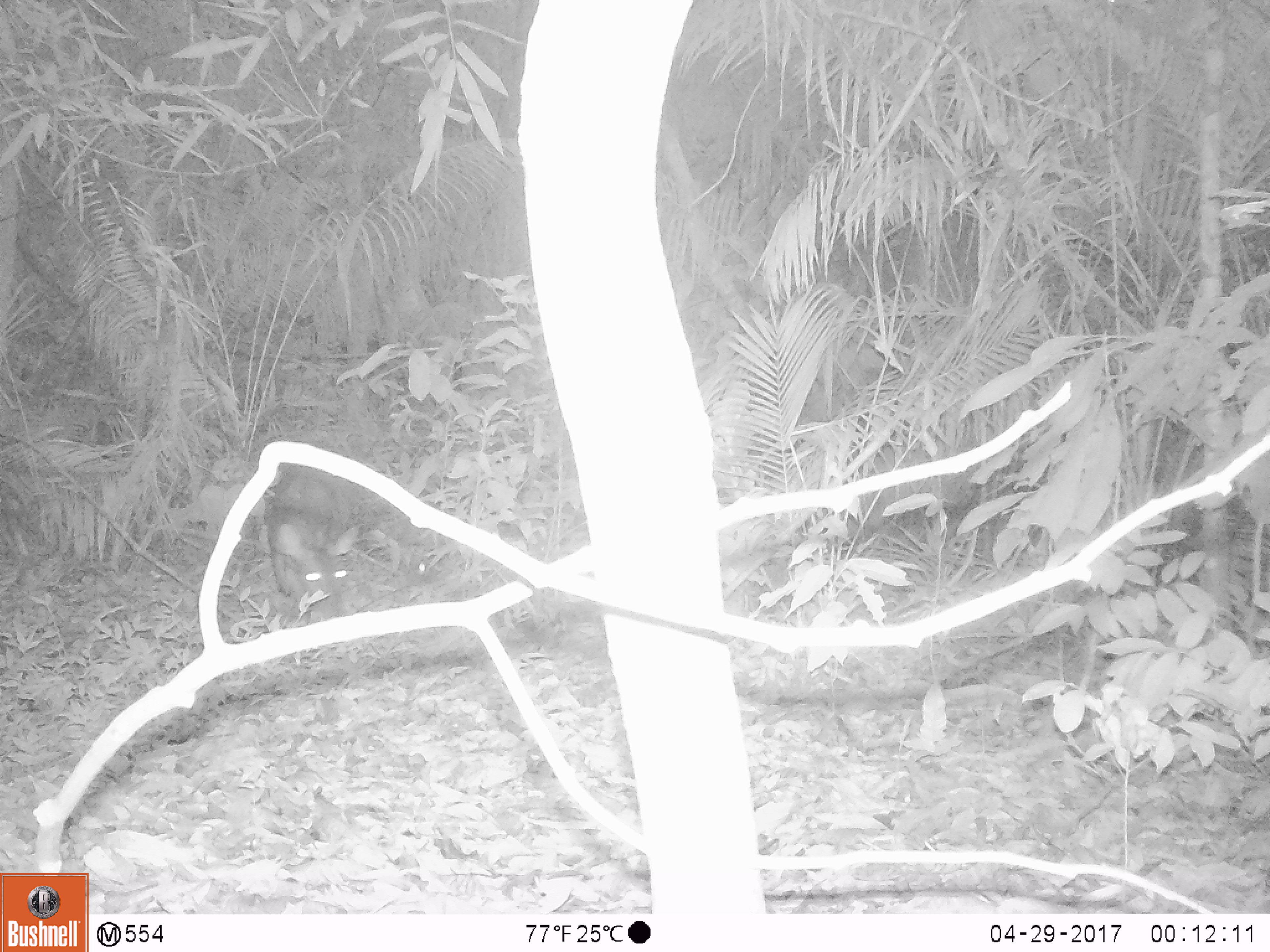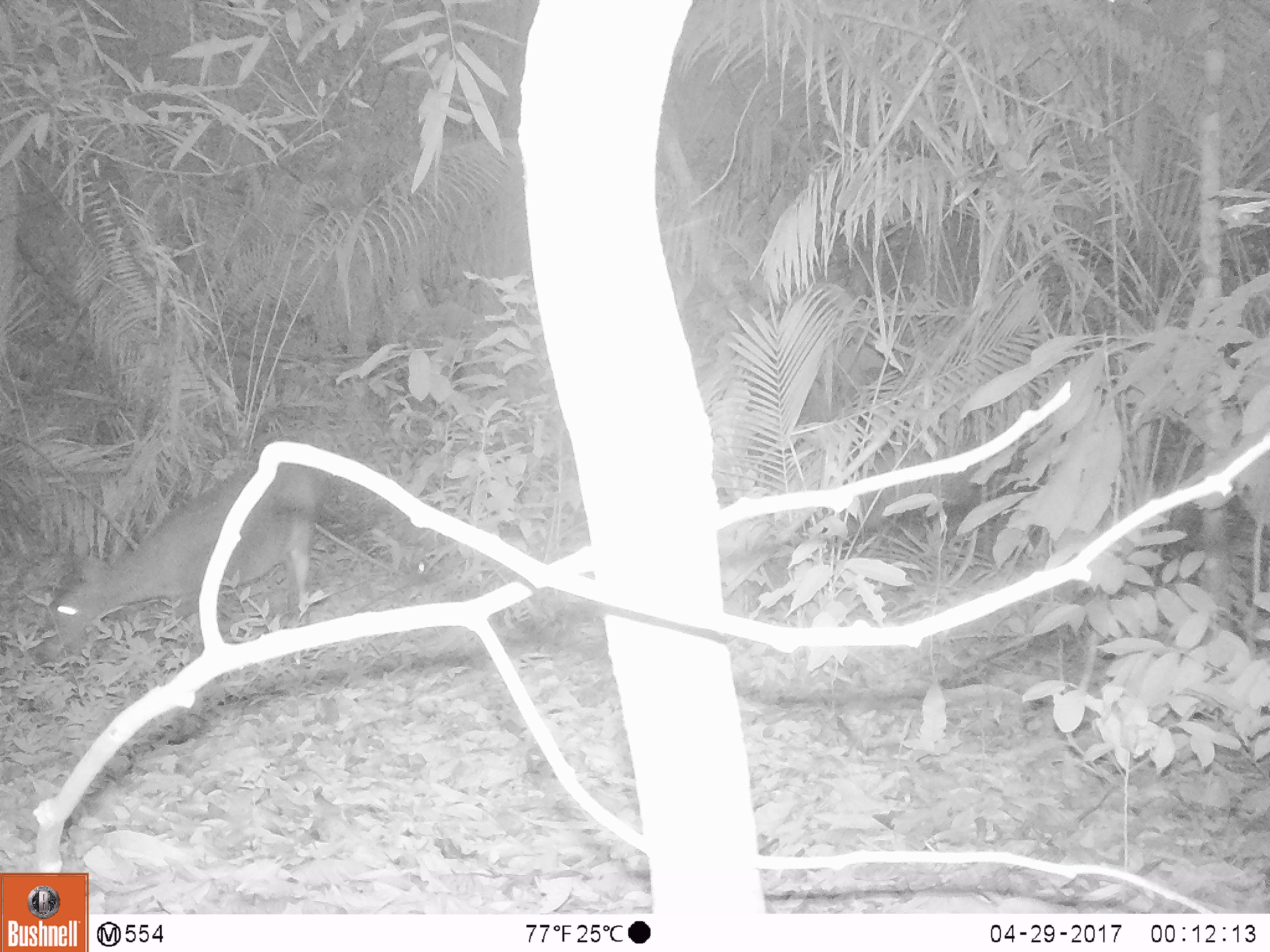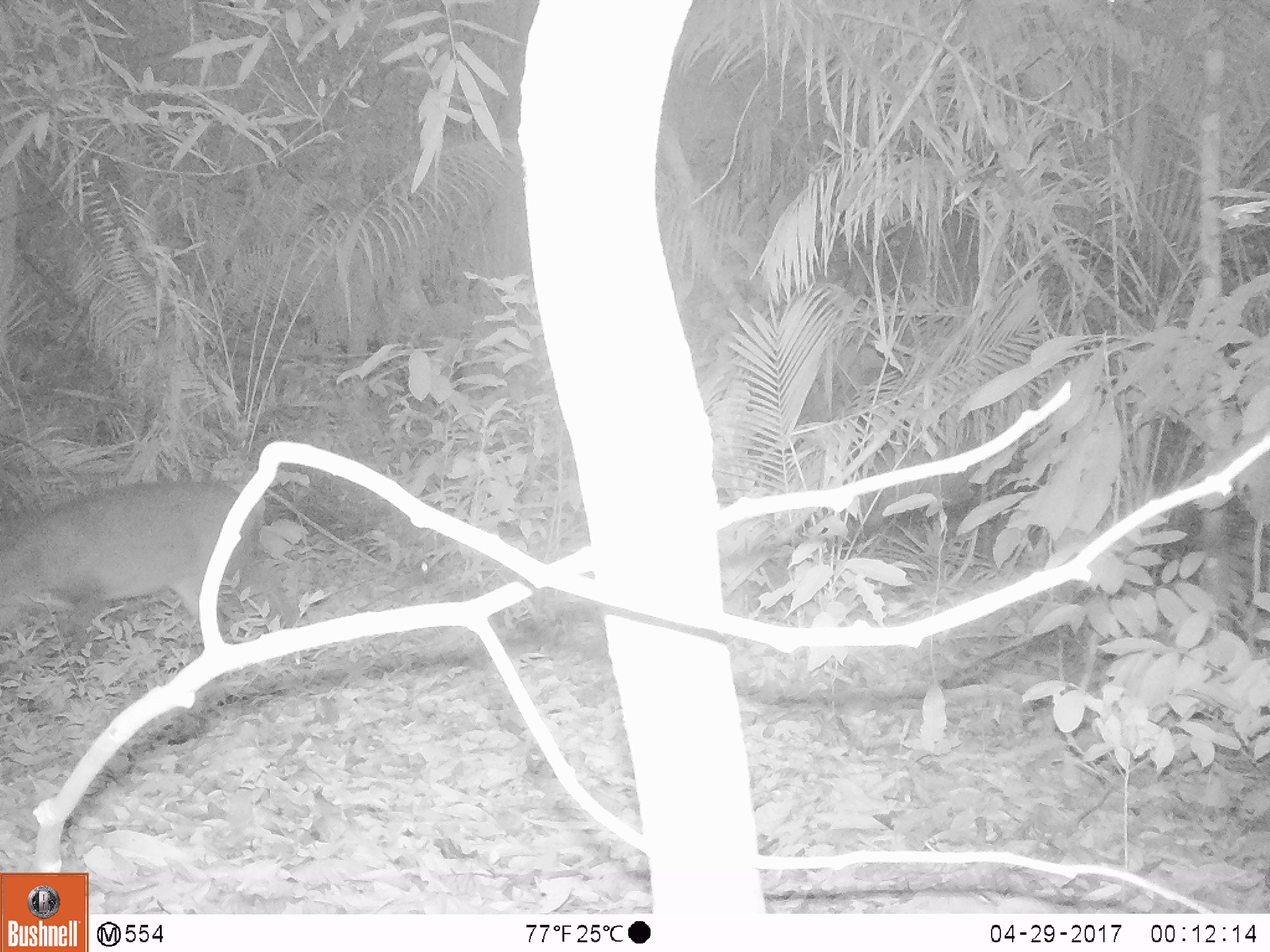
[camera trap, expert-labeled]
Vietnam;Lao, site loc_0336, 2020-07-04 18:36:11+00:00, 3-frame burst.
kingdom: Animalia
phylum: Chordata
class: Mammalia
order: Artiodactyla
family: Cervidae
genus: Muntiacus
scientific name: Muntiacus vuquangensis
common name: large-antlered muntjac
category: large antlered muntjac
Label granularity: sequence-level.